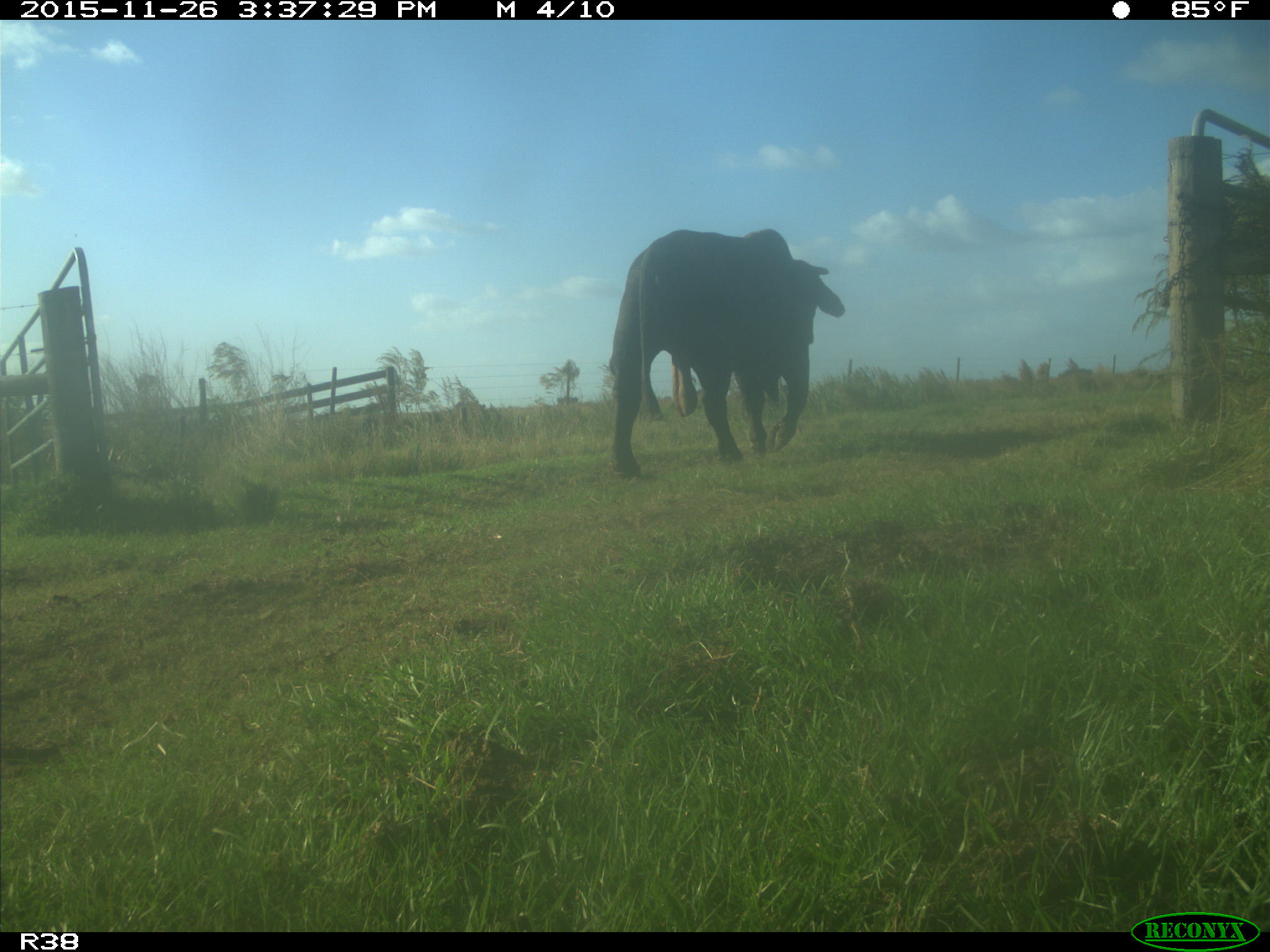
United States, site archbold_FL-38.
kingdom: Animalia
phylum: Chordata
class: Mammalia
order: Artiodactyla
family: Bovidae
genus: Bos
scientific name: Bos taurus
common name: domestic cow